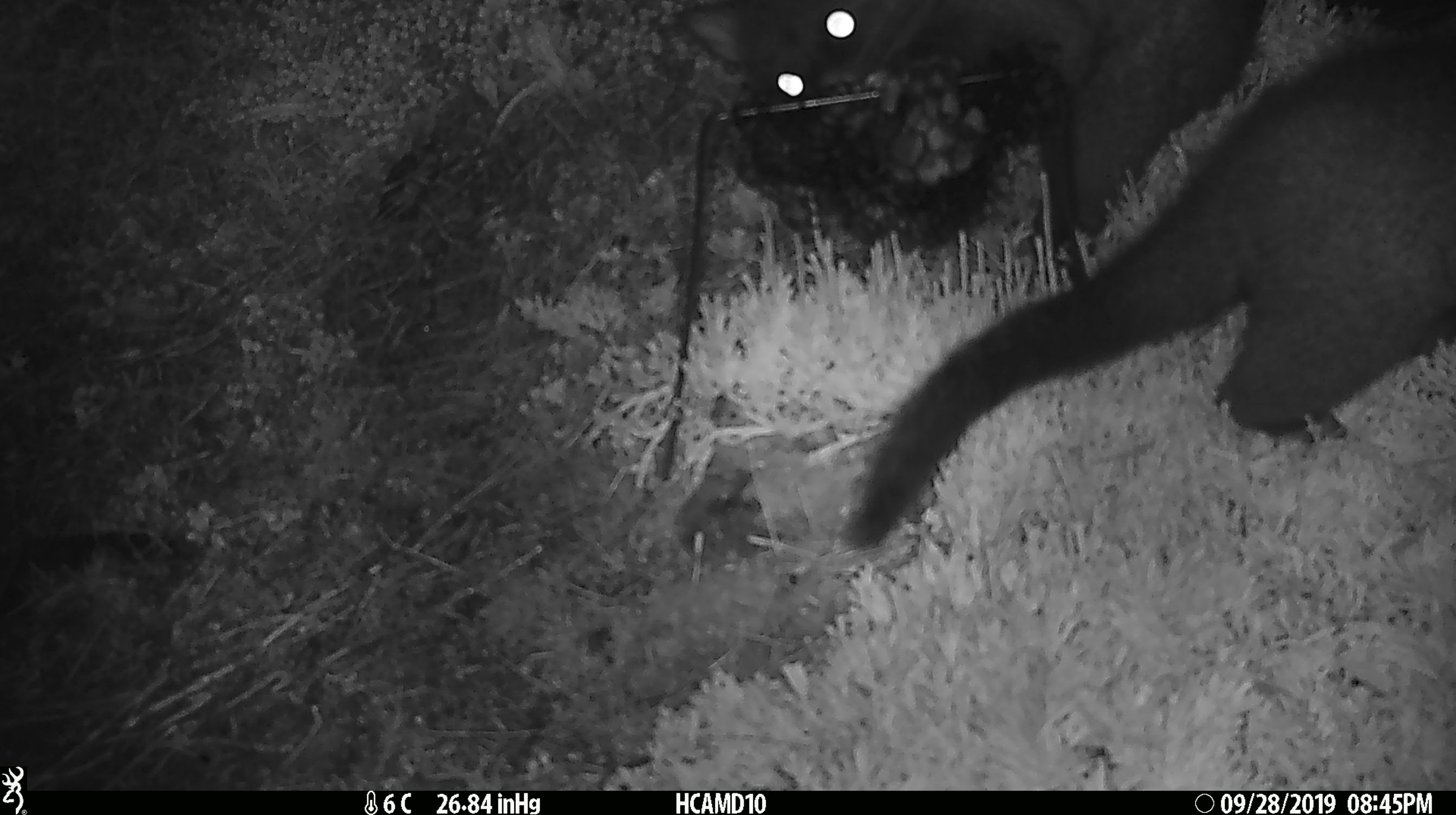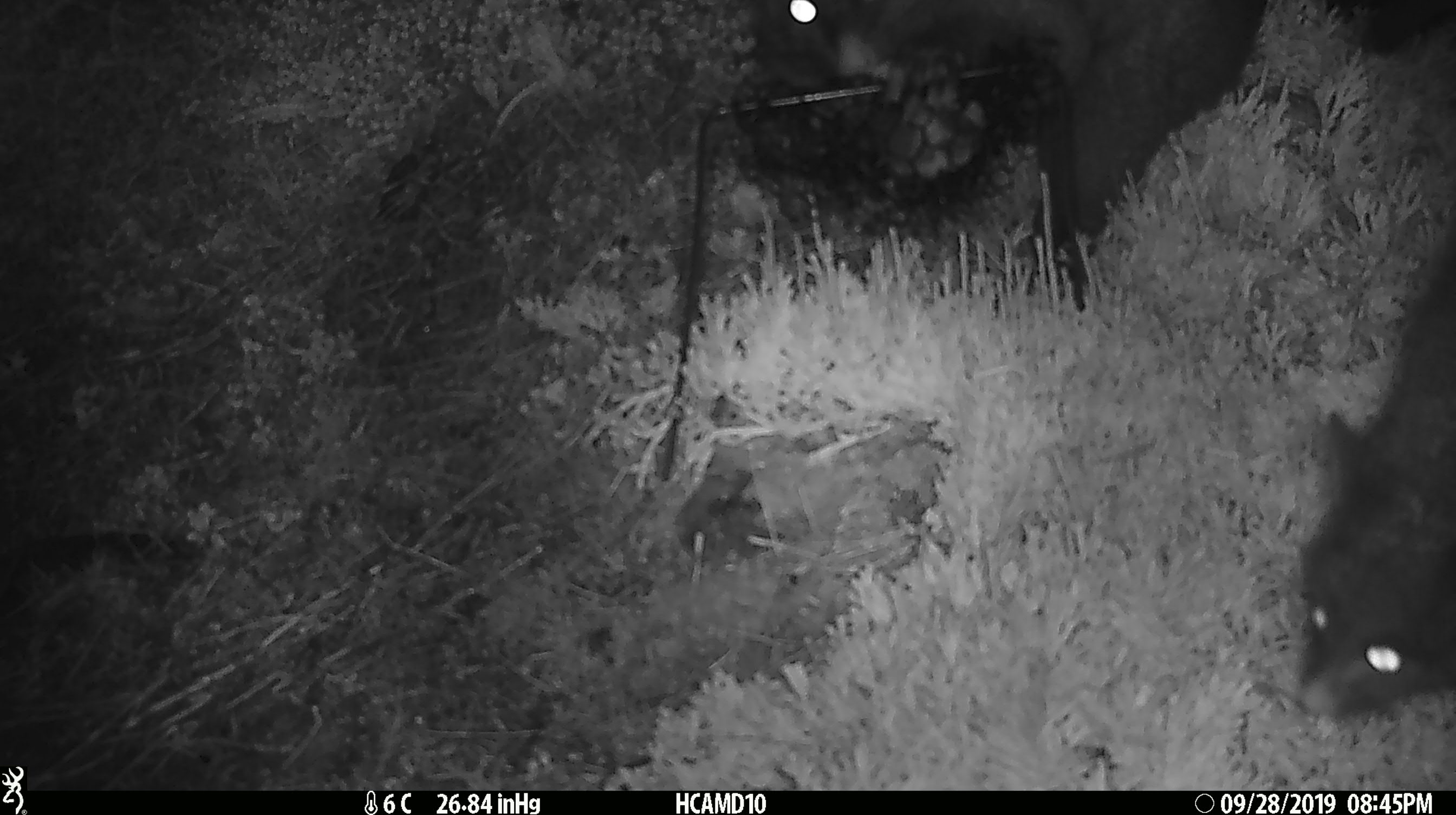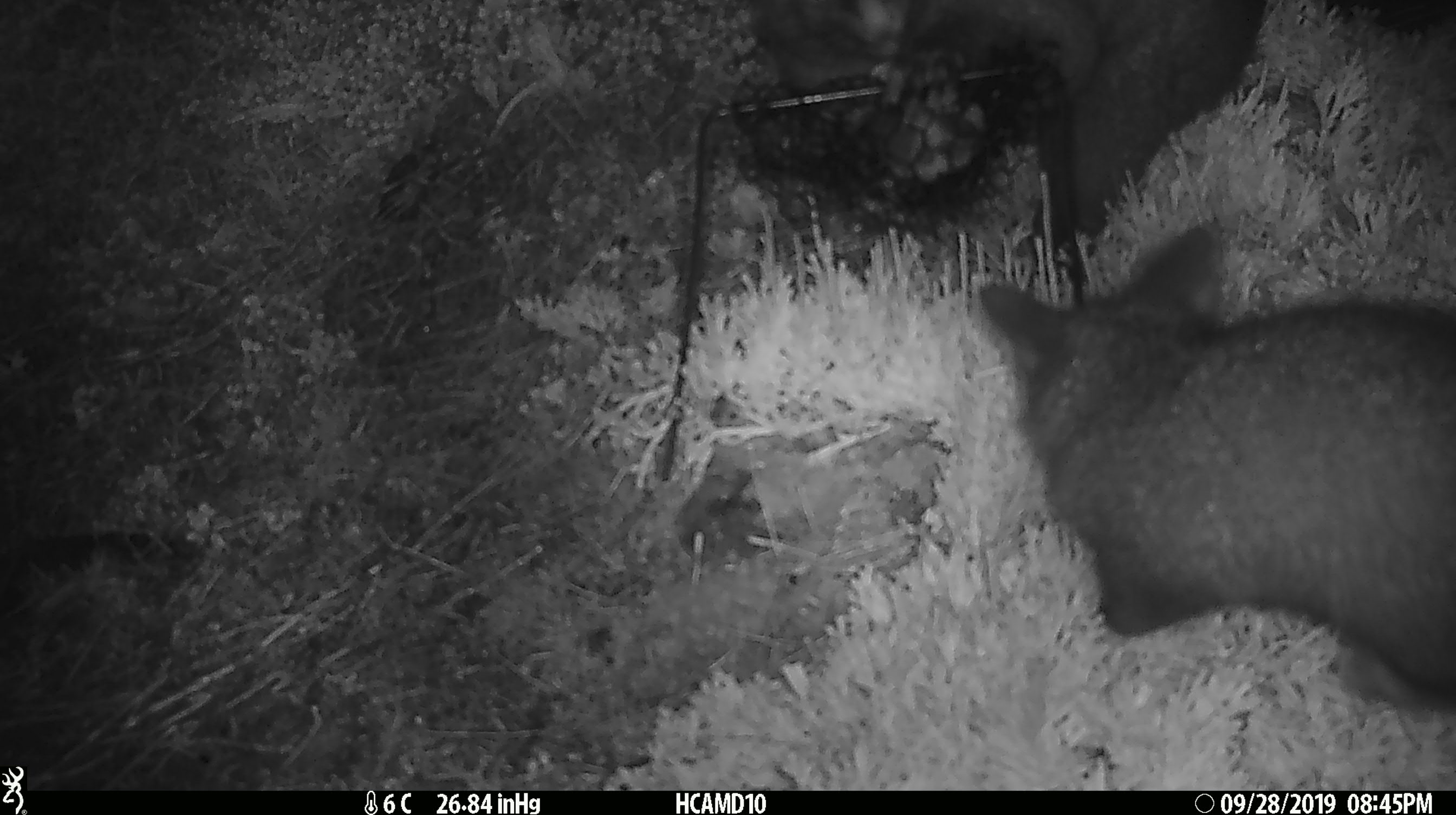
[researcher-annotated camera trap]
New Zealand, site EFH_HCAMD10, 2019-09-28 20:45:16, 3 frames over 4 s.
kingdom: Animalia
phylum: Chordata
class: Mammalia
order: Diprotodontia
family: Phalangeridae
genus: Trichosurus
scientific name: Trichosurus vulpecula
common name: common brushtail possum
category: possum